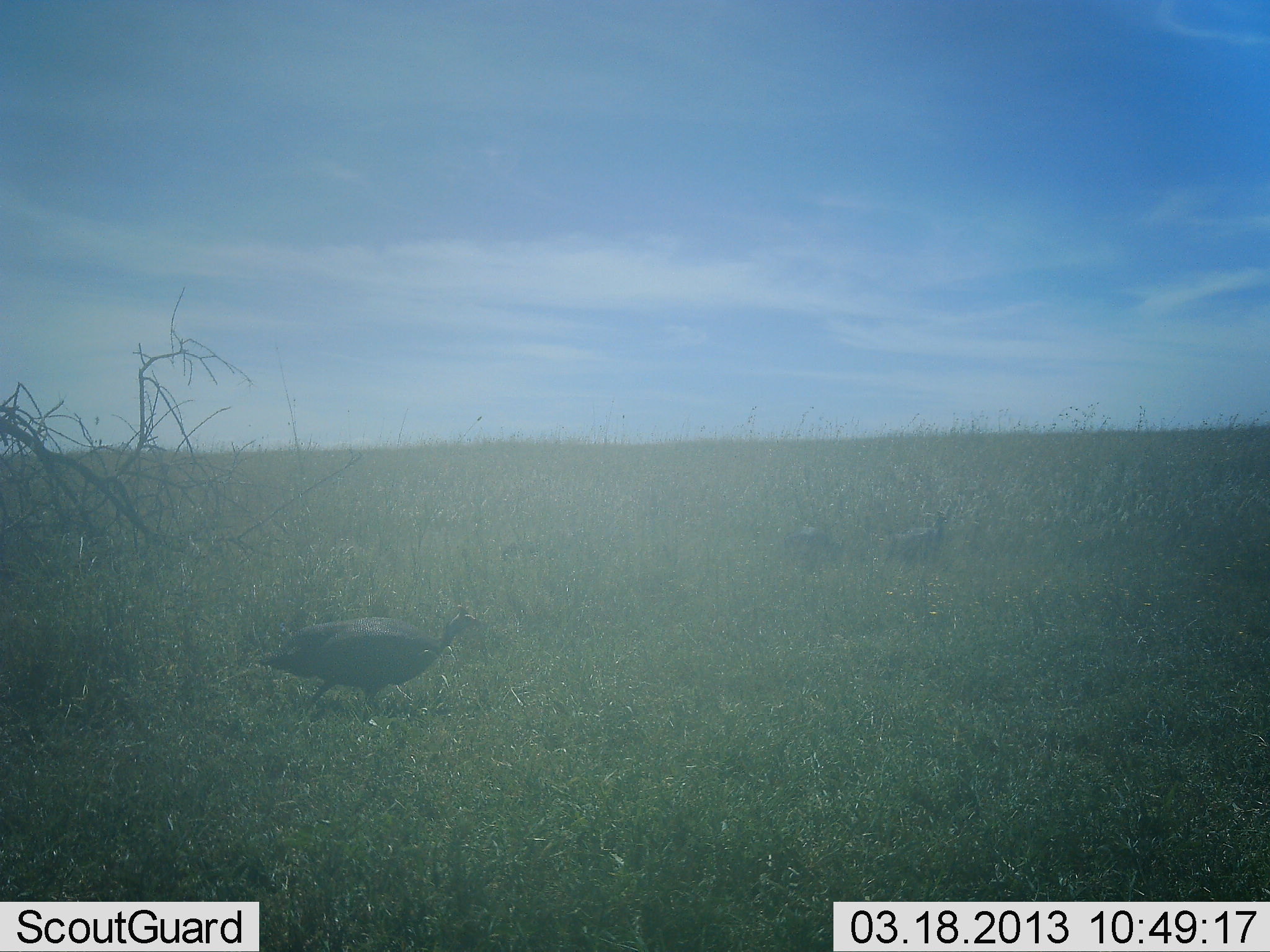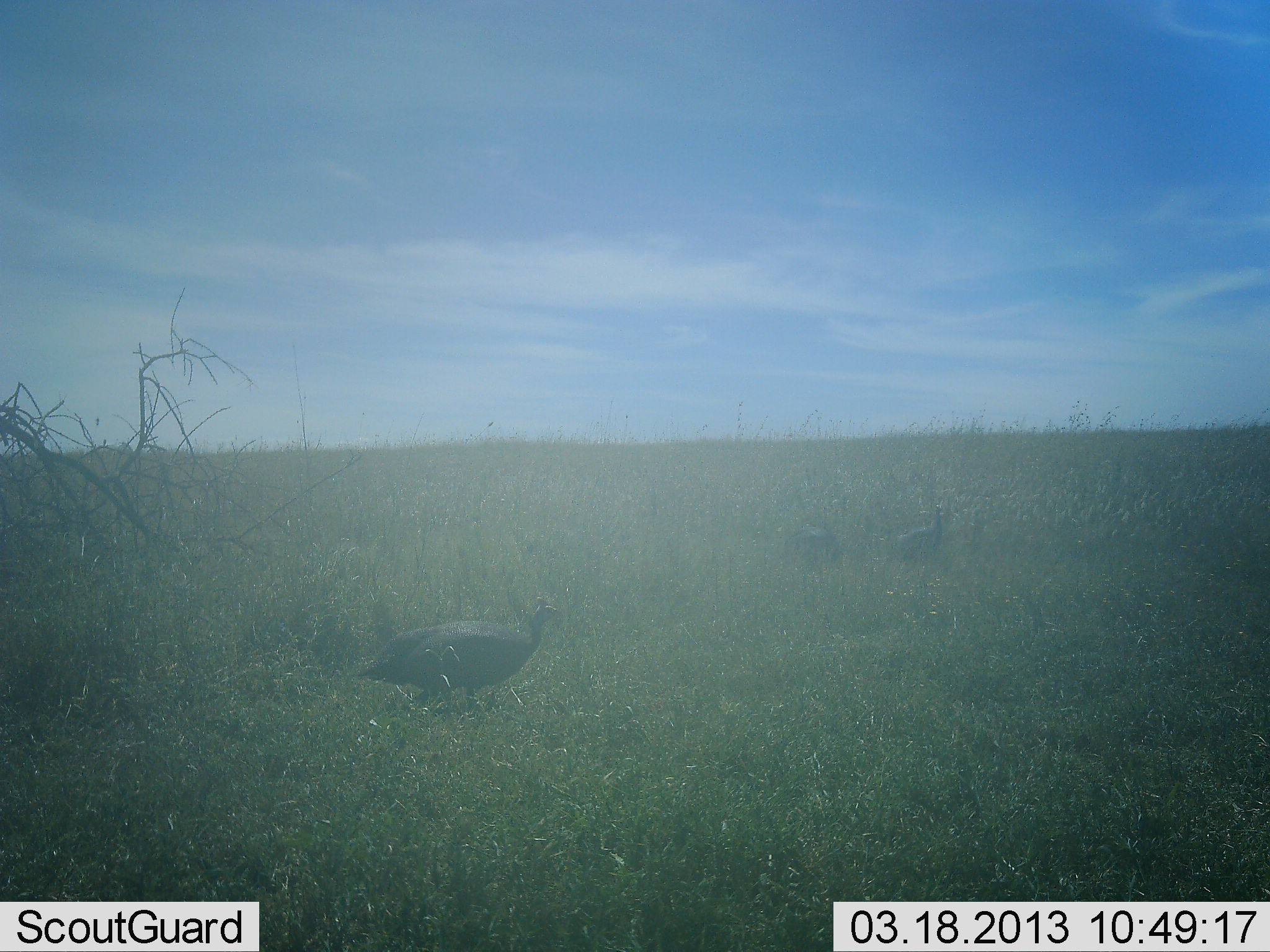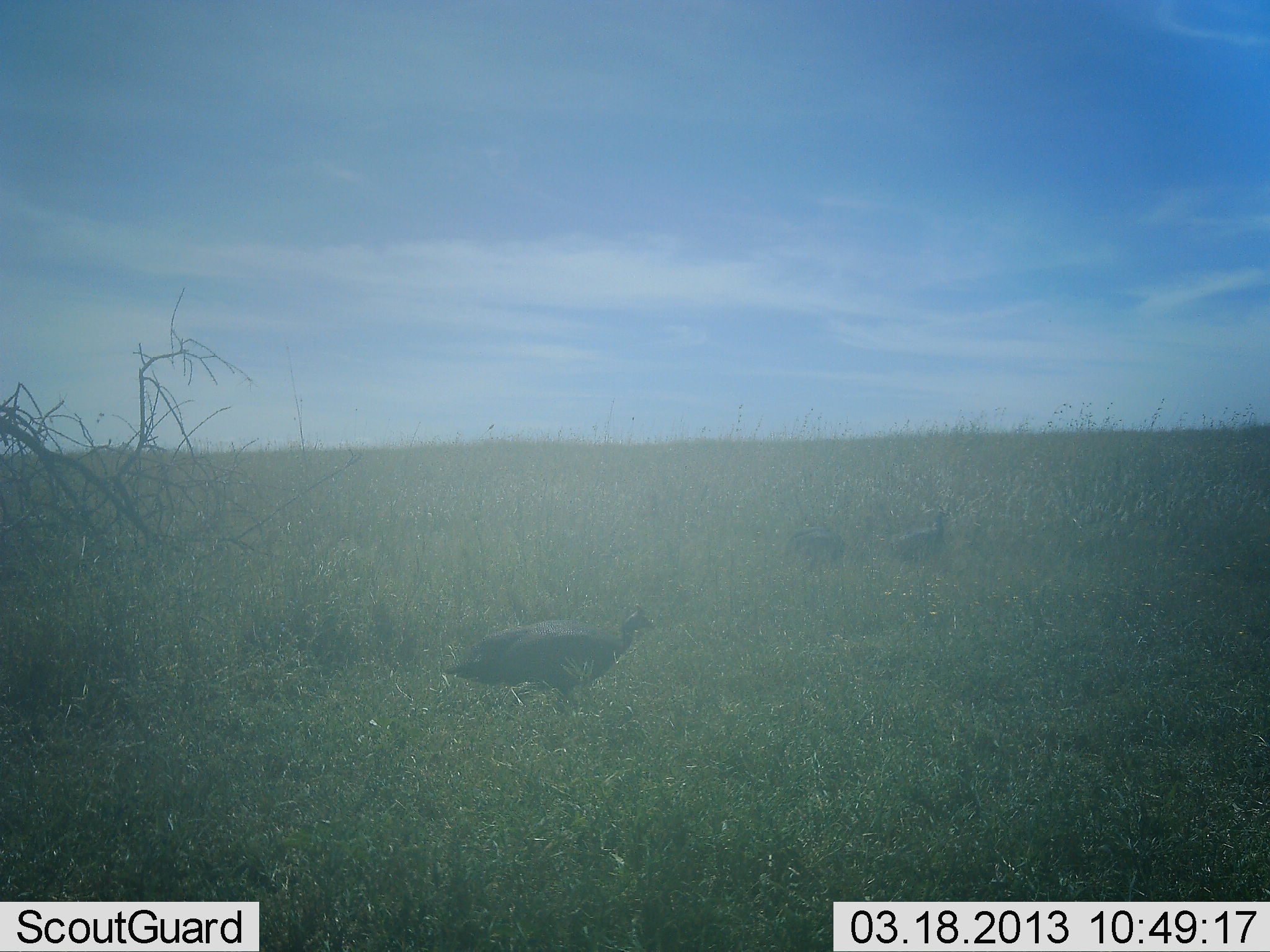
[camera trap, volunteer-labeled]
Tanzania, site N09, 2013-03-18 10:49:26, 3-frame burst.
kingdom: Animalia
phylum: Chordata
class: Aves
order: Galliformes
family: Numididae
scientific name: Numididae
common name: guinea fowl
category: guineafowl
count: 3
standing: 58%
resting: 8%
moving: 88%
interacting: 0%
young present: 0%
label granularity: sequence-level